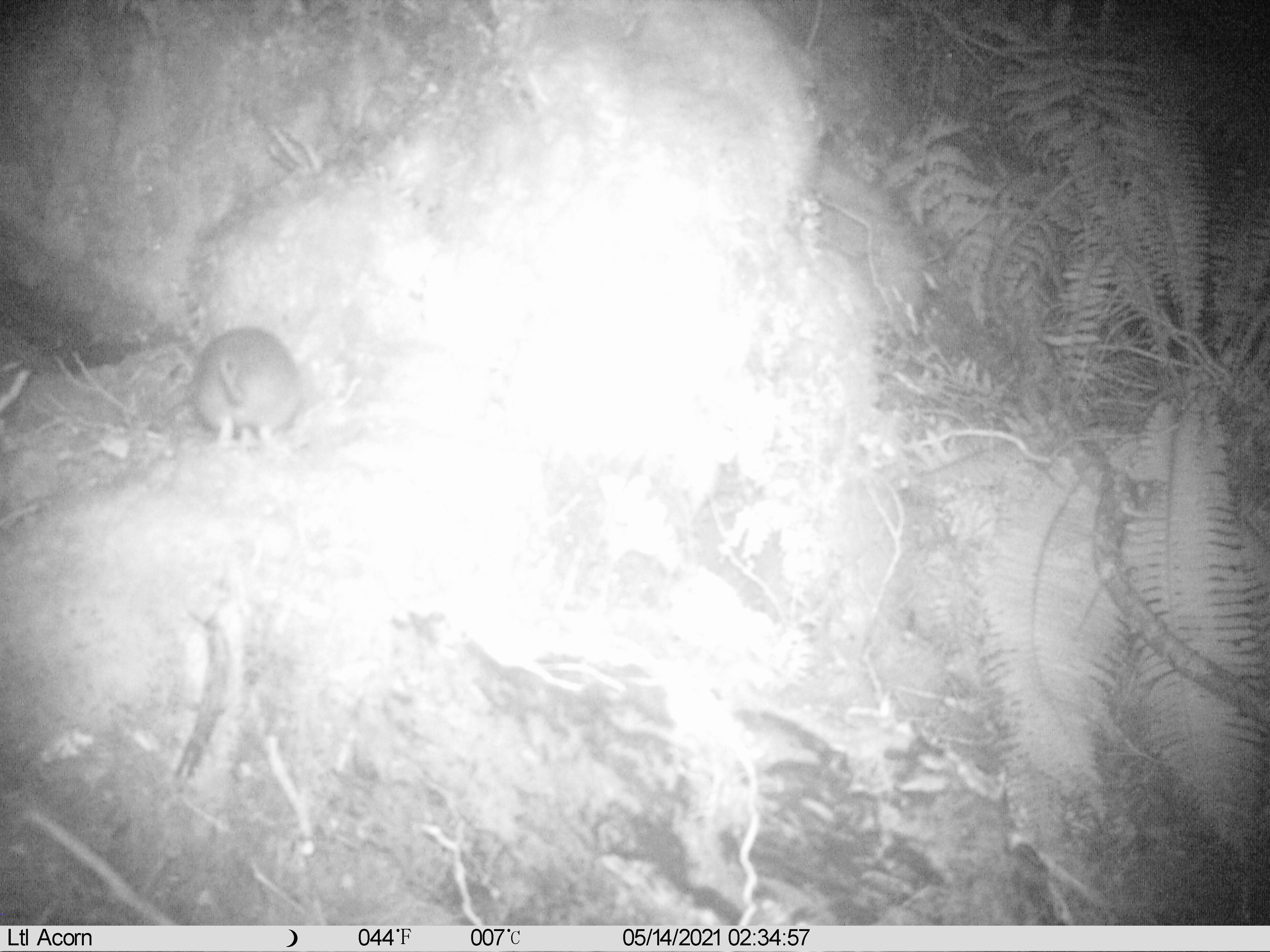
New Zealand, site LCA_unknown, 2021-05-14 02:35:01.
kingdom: Animalia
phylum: Chordata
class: Mammalia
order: Rodentia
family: Muridae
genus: Rattus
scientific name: Rattus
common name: rat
Rat (Rattus).